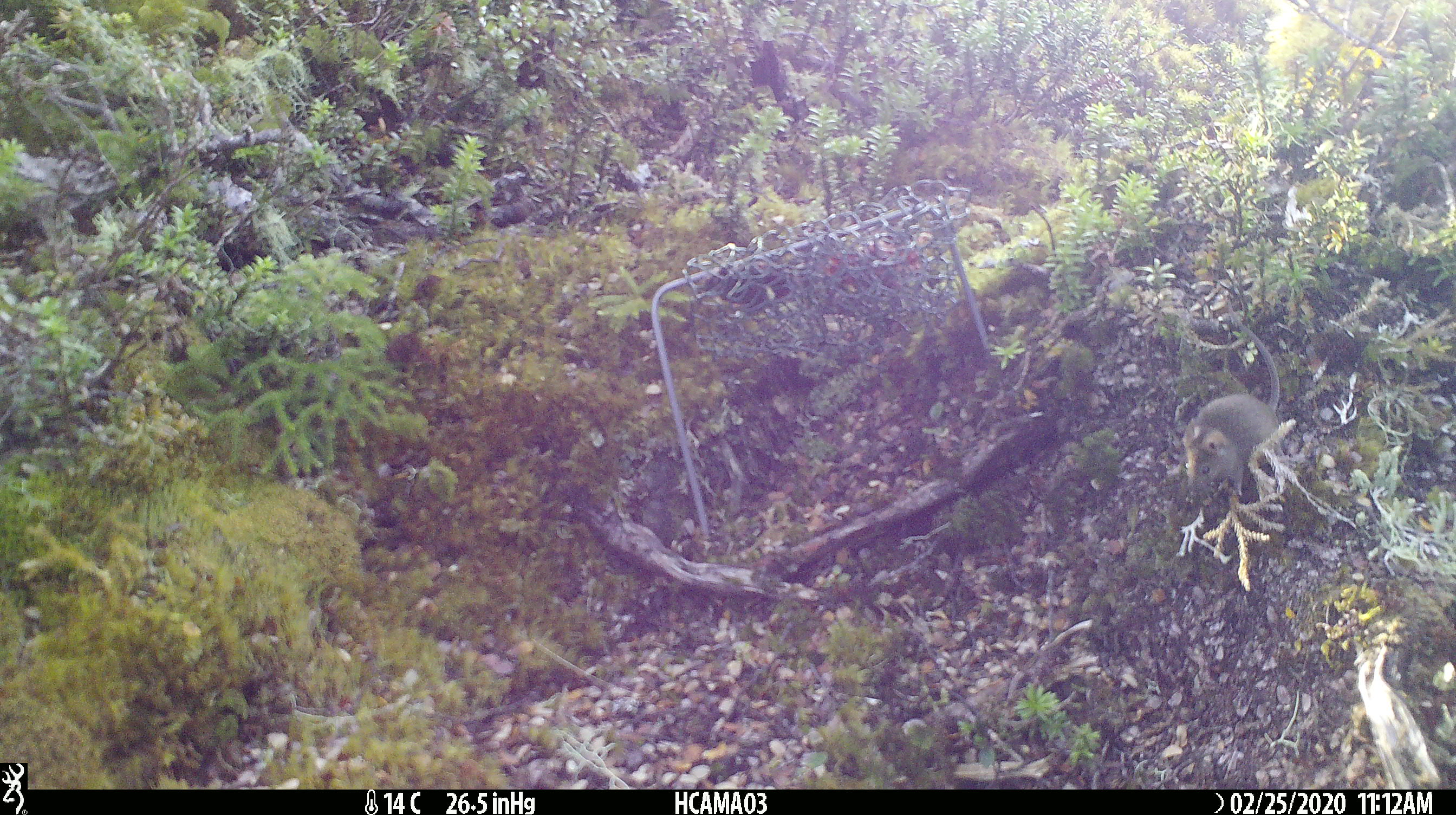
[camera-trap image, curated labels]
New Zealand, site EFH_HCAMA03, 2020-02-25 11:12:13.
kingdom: Animalia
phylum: Chordata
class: Mammalia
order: Rodentia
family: Muridae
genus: Mus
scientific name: Mus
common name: mouse